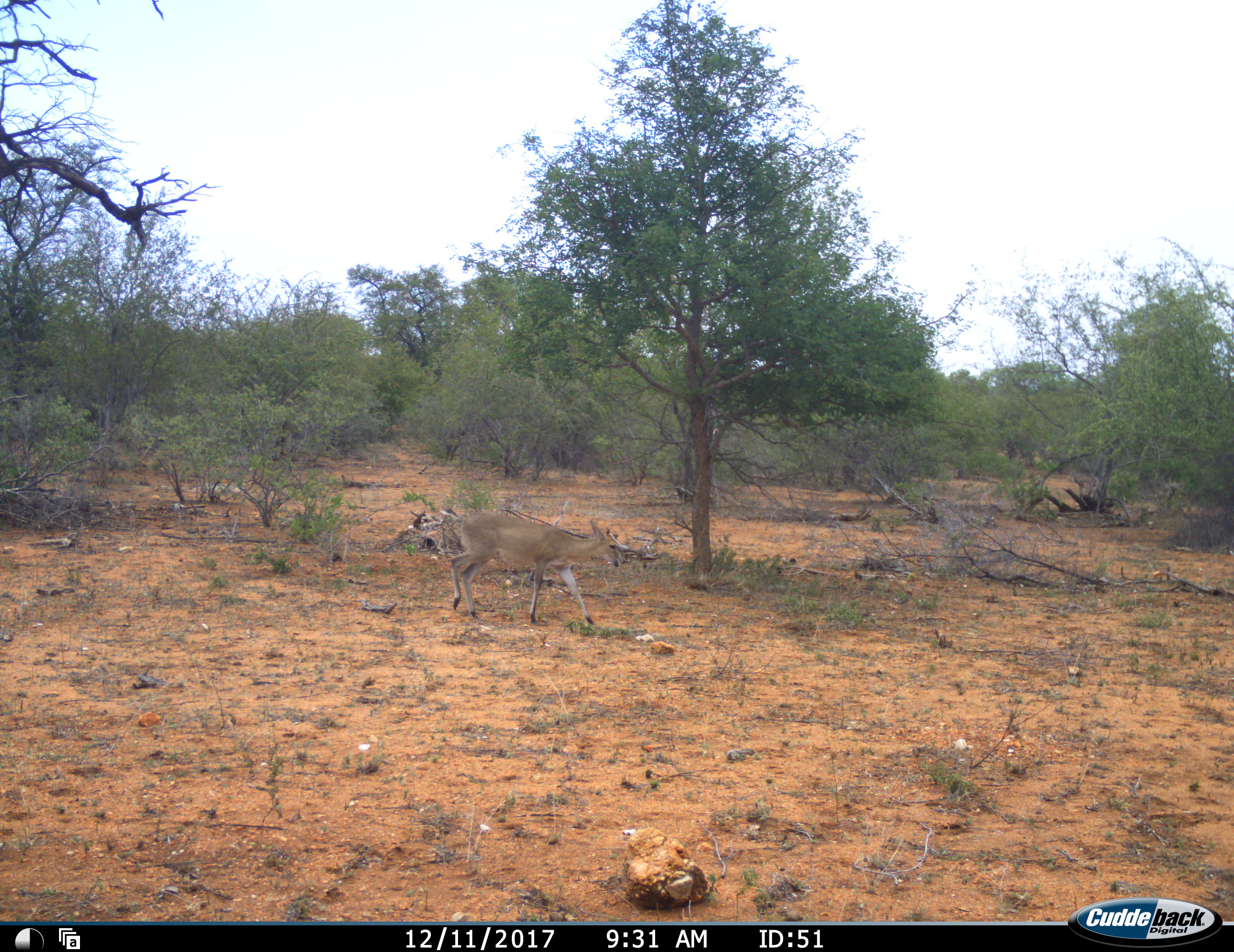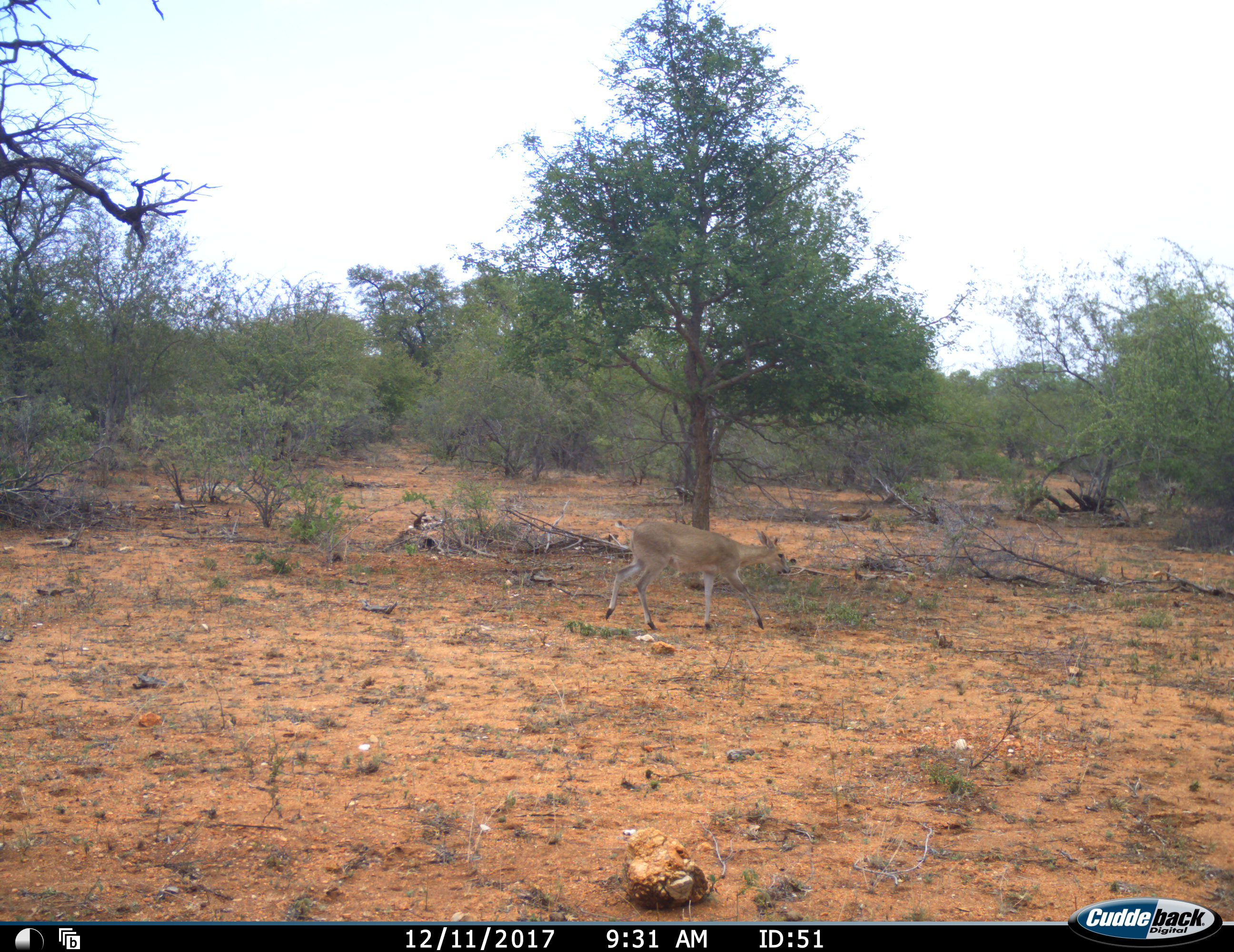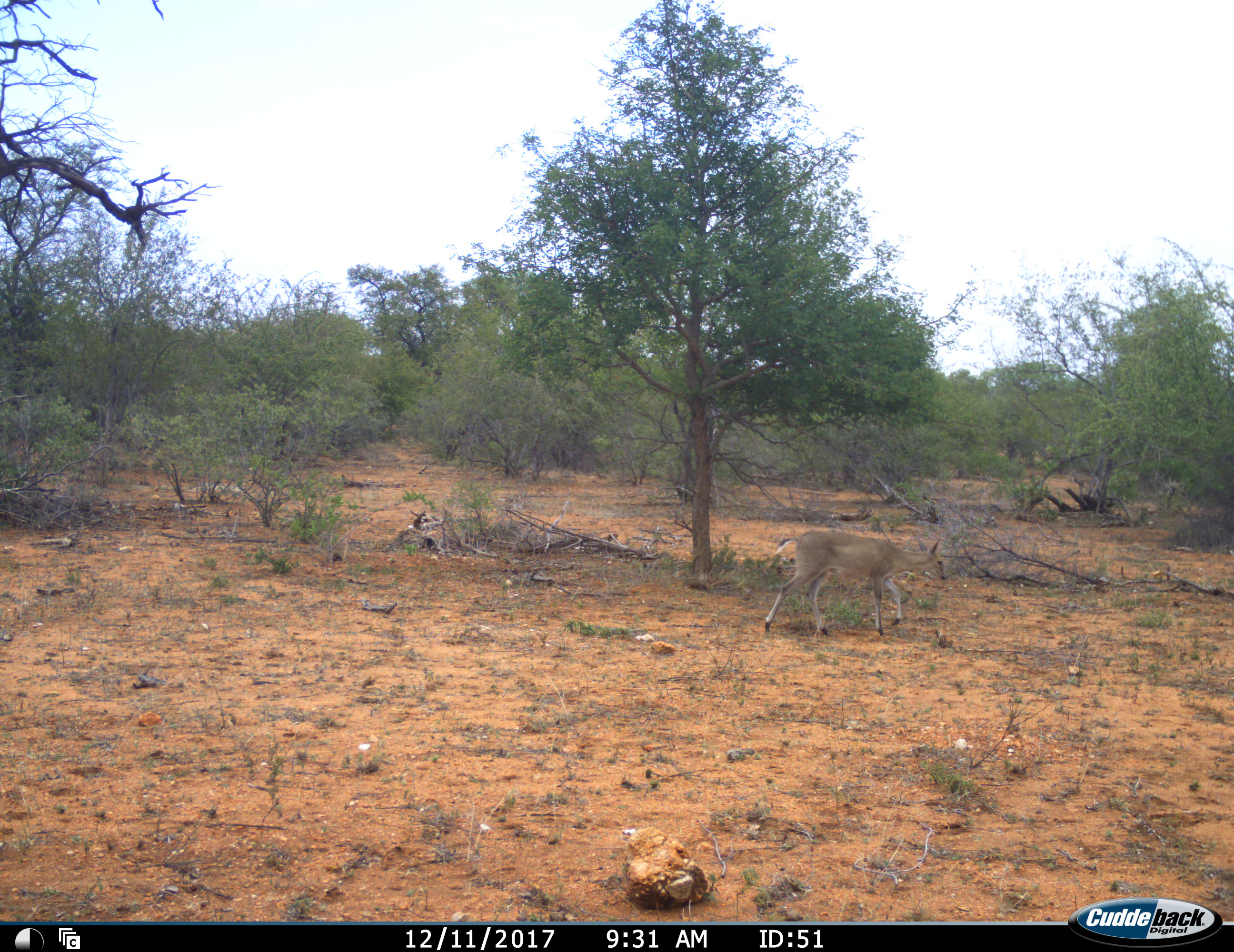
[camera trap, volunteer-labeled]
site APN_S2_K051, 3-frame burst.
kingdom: Animalia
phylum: Chordata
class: Mammalia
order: Artiodactyla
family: Bovidae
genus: Sylvicapra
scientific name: Sylvicapra grimmia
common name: common duiker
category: duikercommongrey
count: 1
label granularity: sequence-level